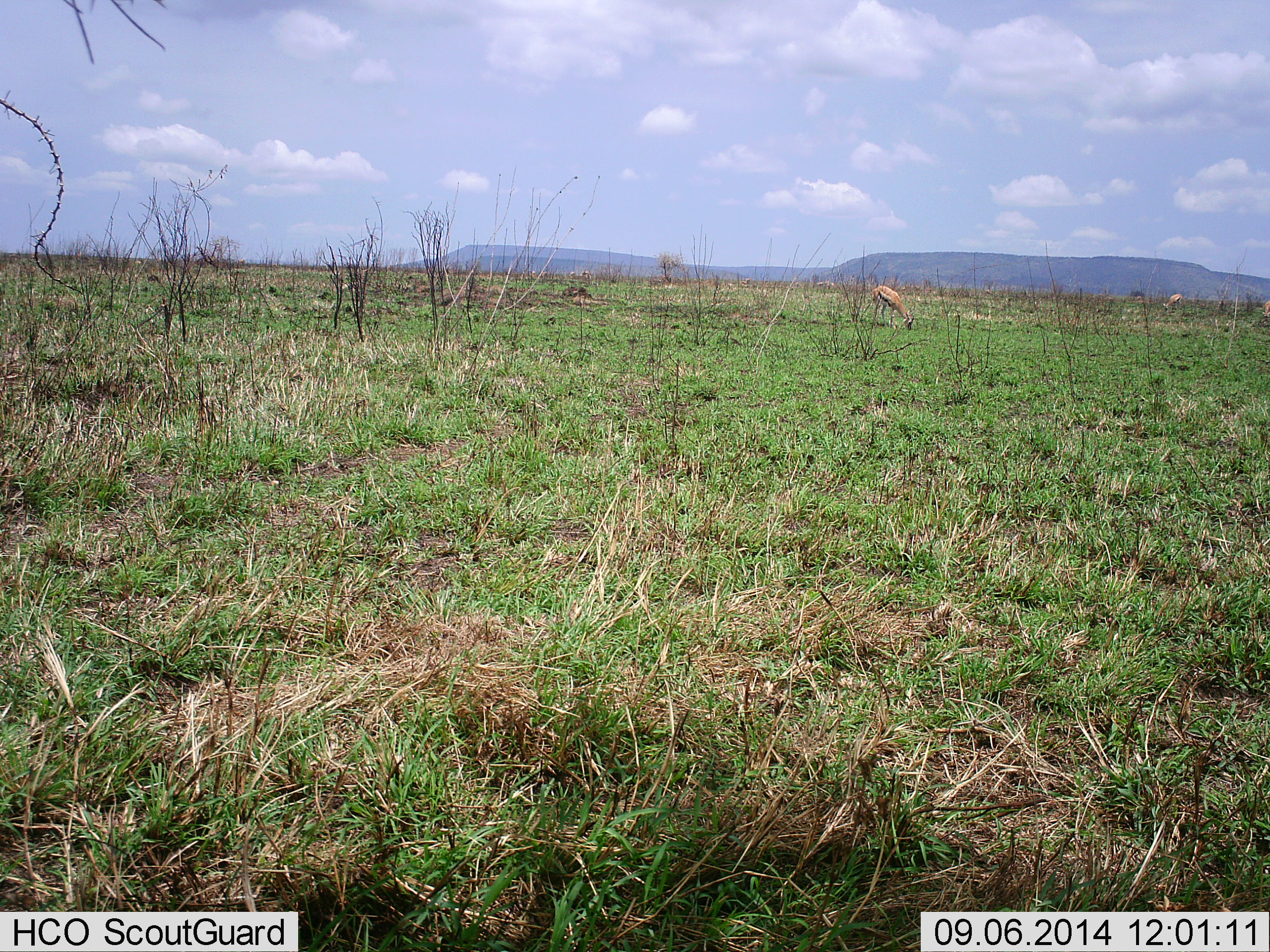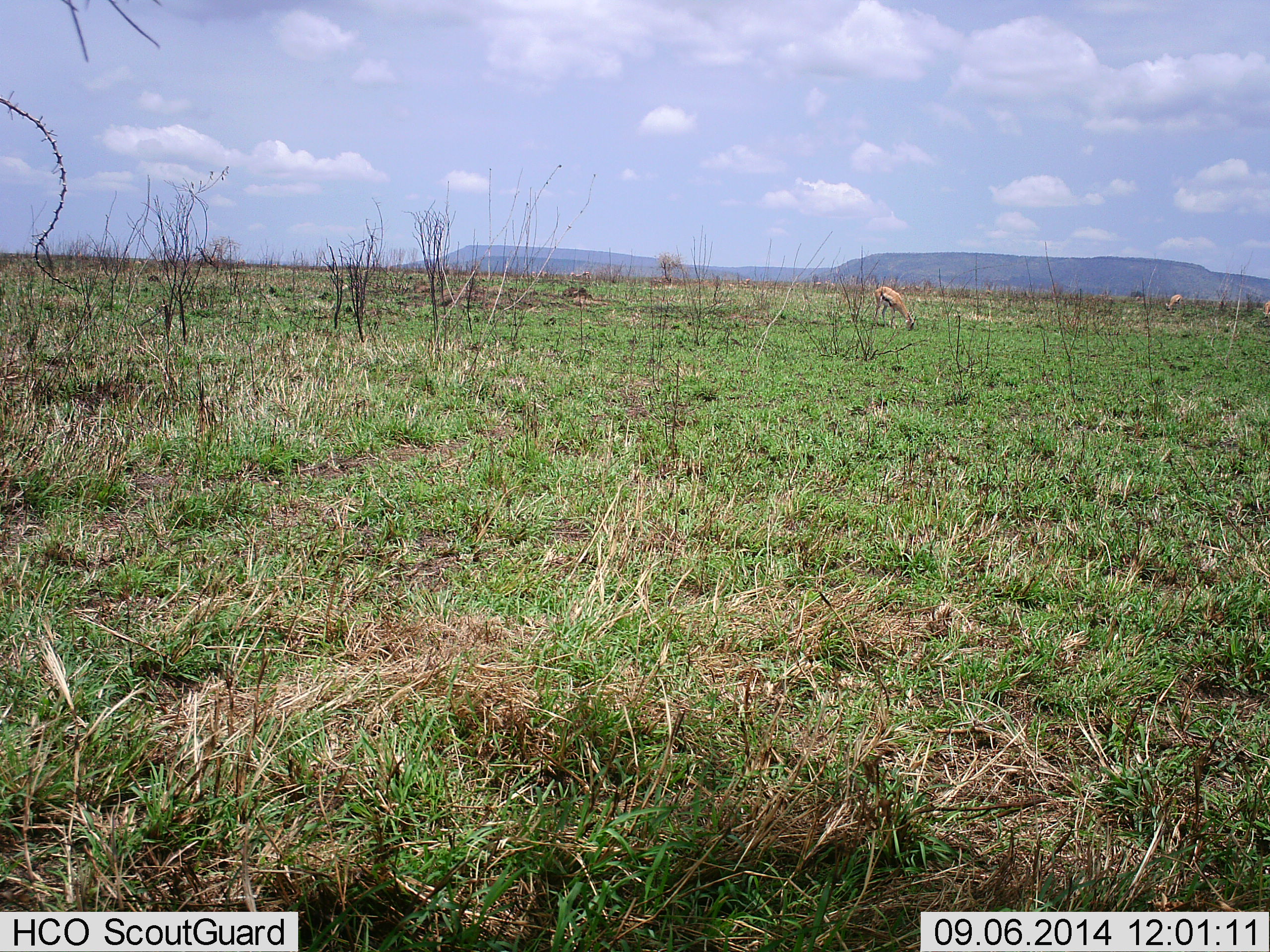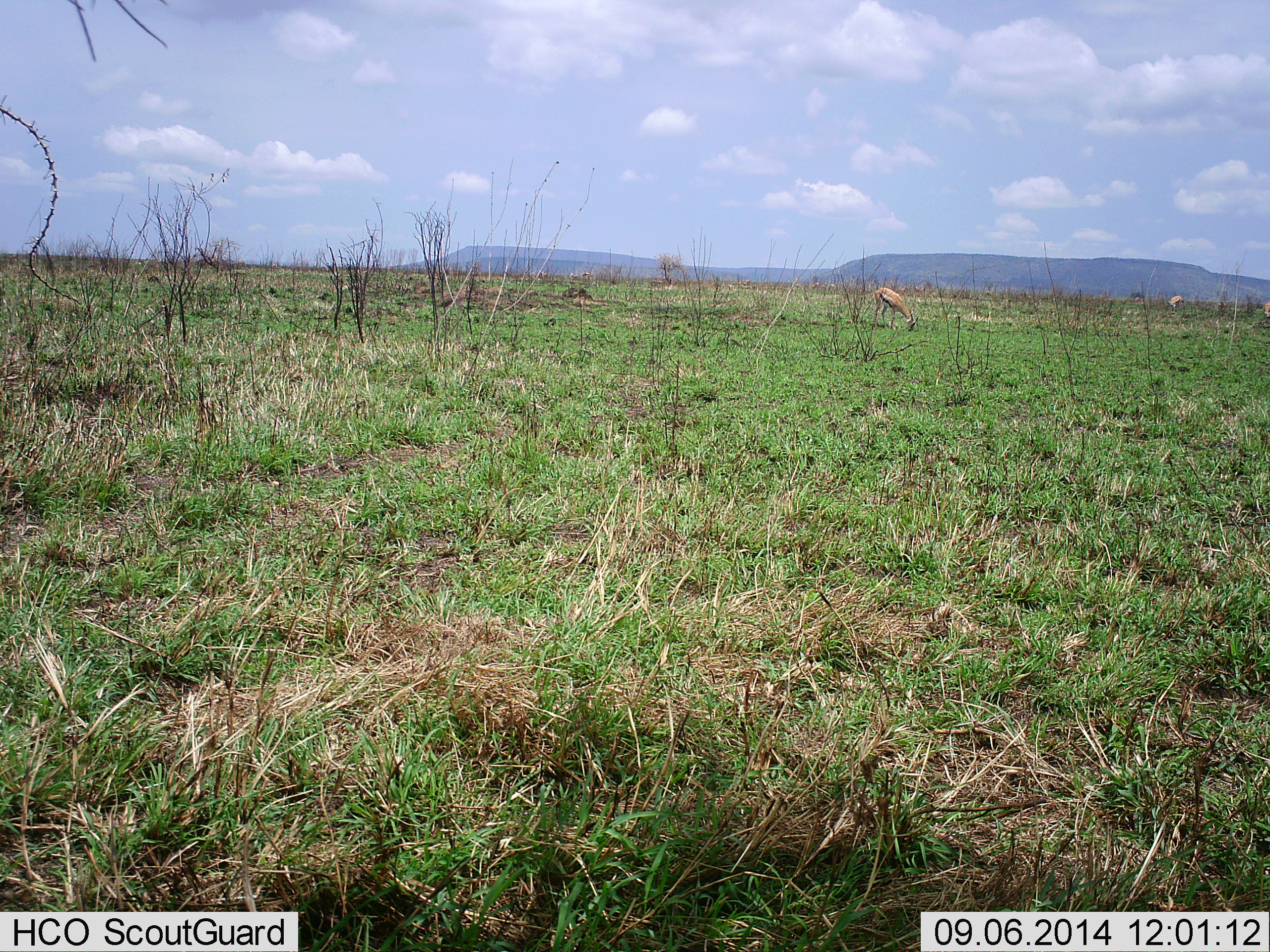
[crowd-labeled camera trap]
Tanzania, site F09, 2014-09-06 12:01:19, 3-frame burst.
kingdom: Animalia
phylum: Chordata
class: Mammalia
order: Artiodactyla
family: Bovidae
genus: Eudorcas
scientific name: Eudorcas thomsonii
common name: thomson's gazelle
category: gazellethomsons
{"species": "gazellethomsons (thomson's gazelle) (Eudorcas thomsonii)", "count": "2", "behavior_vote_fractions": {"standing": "10%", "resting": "0%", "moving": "0%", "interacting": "0%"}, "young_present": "0%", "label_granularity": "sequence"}